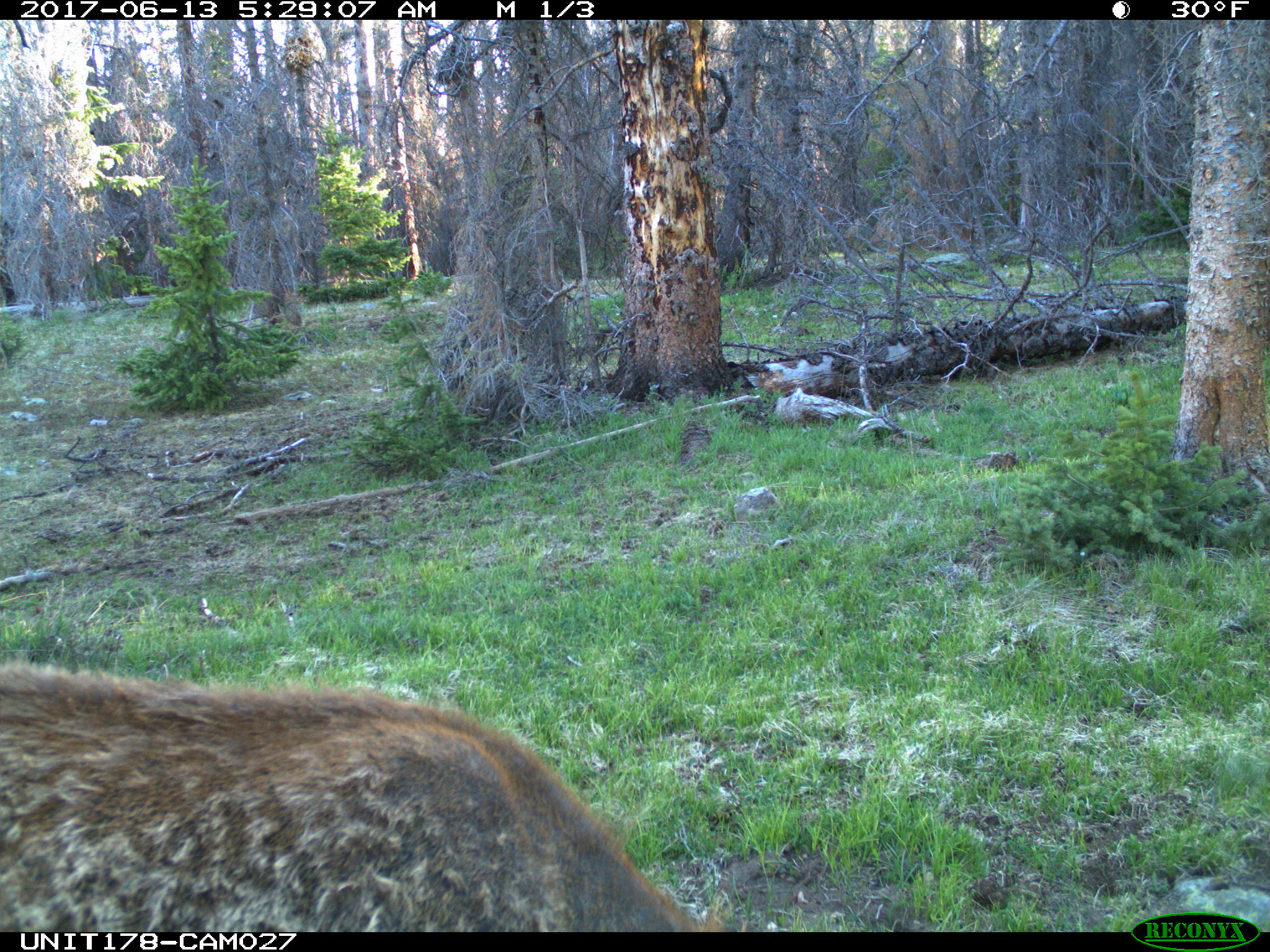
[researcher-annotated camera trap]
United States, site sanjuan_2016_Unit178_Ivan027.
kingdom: Animalia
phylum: Chordata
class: Mammalia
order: Artiodactyla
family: Cervidae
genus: Cervus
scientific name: Cervus elaphus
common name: red deer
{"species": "Cervus elaphus (red deer)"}